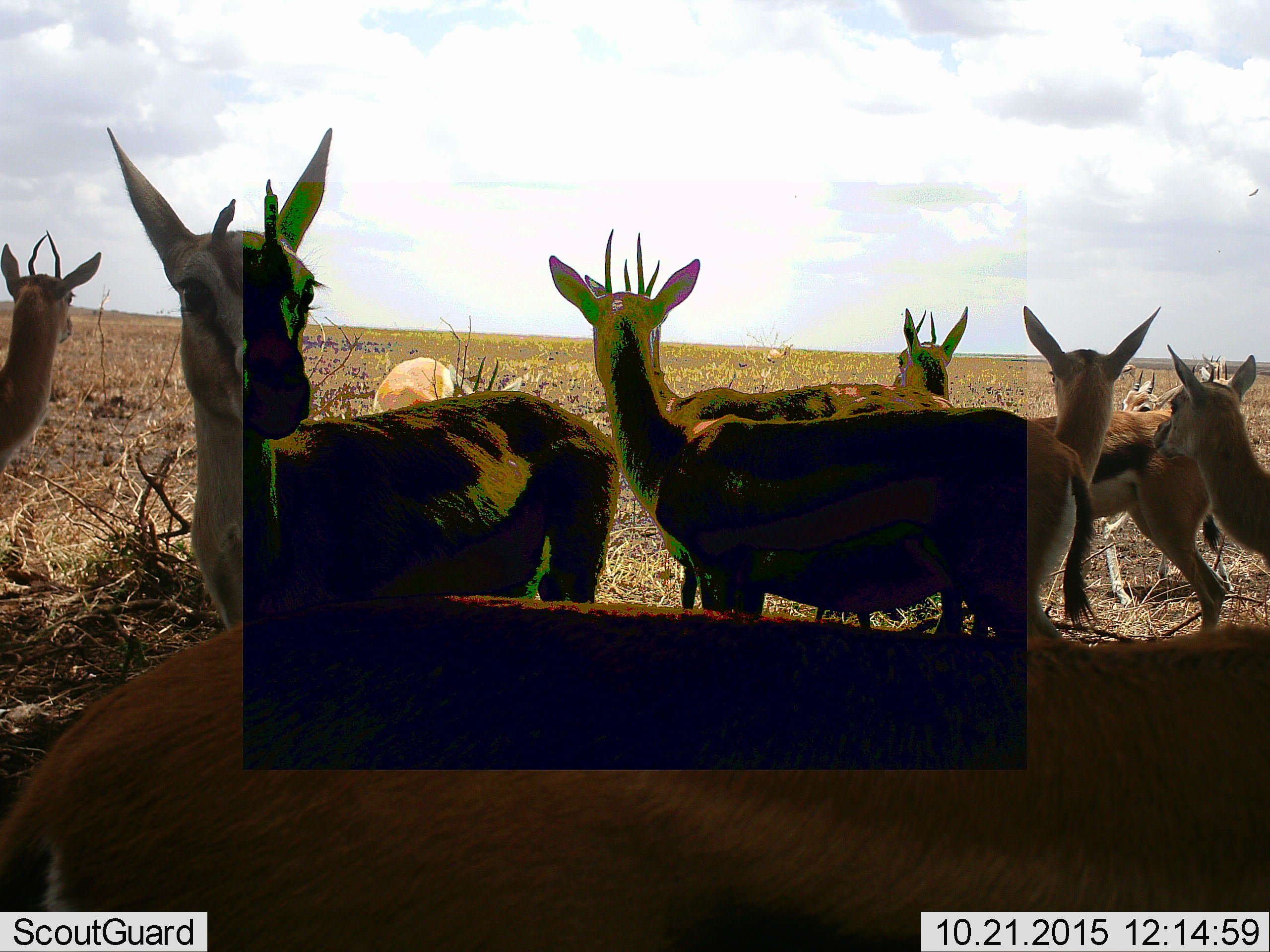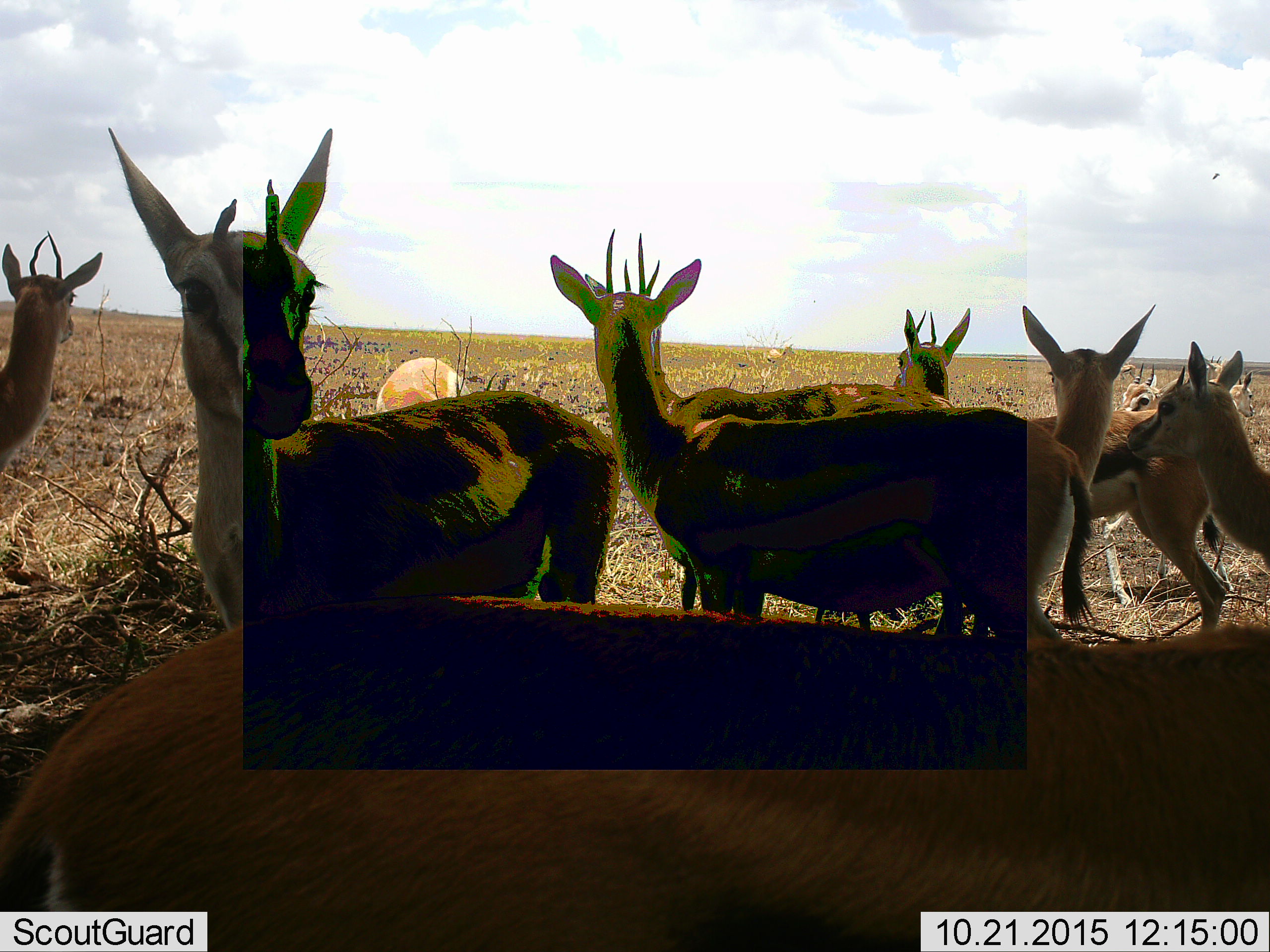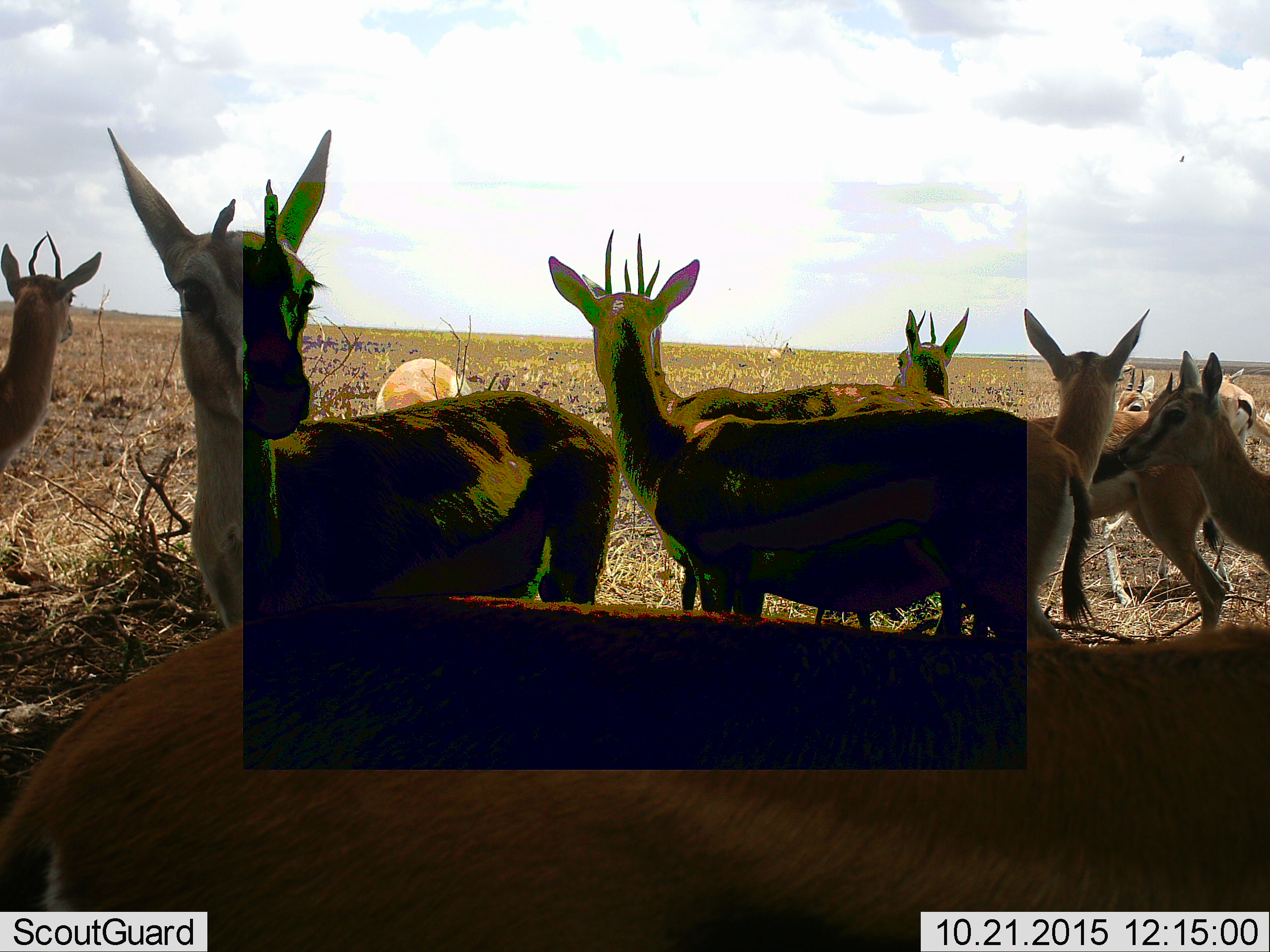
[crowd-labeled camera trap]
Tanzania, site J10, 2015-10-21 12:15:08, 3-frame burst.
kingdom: Animalia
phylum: Chordata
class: Mammalia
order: Artiodactyla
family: Bovidae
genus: Eudorcas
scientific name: Eudorcas thomsonii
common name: thomson's gazelle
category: gazellethomsons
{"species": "gazellethomsons (thomson's gazelle) (Eudorcas thomsonii)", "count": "11-50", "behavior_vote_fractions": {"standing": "90%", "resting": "0%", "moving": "20%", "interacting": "10%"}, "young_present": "20%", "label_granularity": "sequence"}